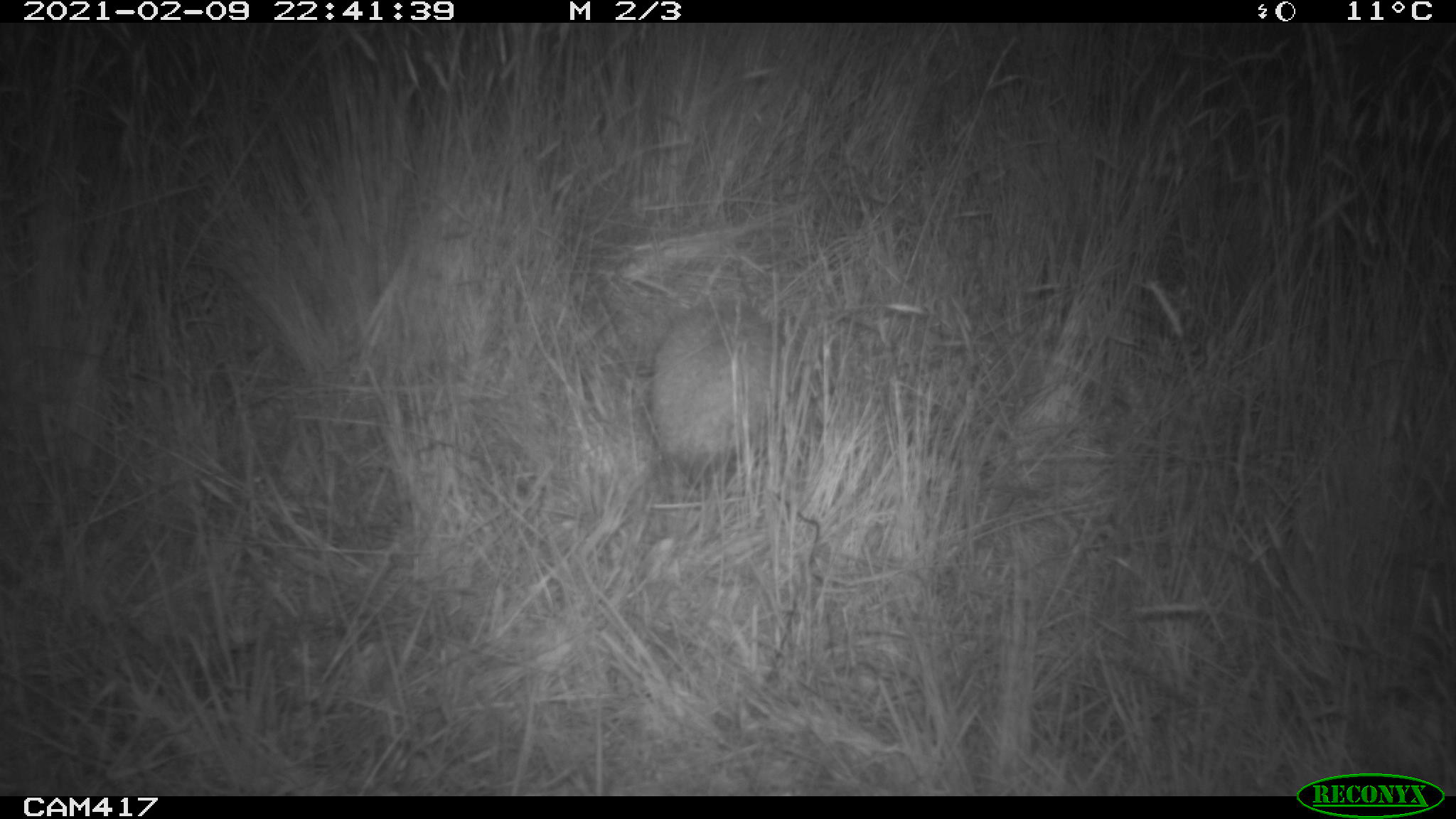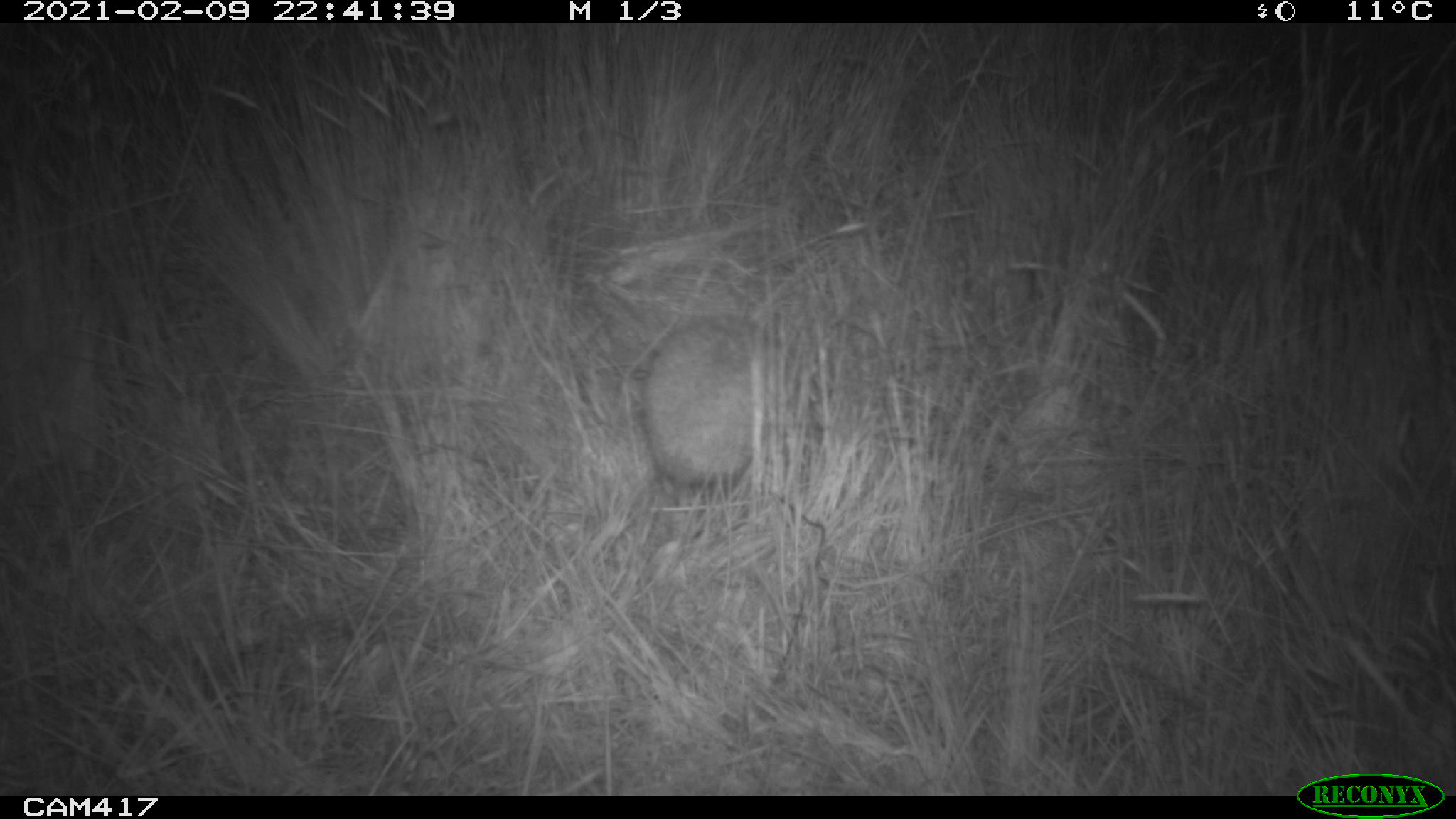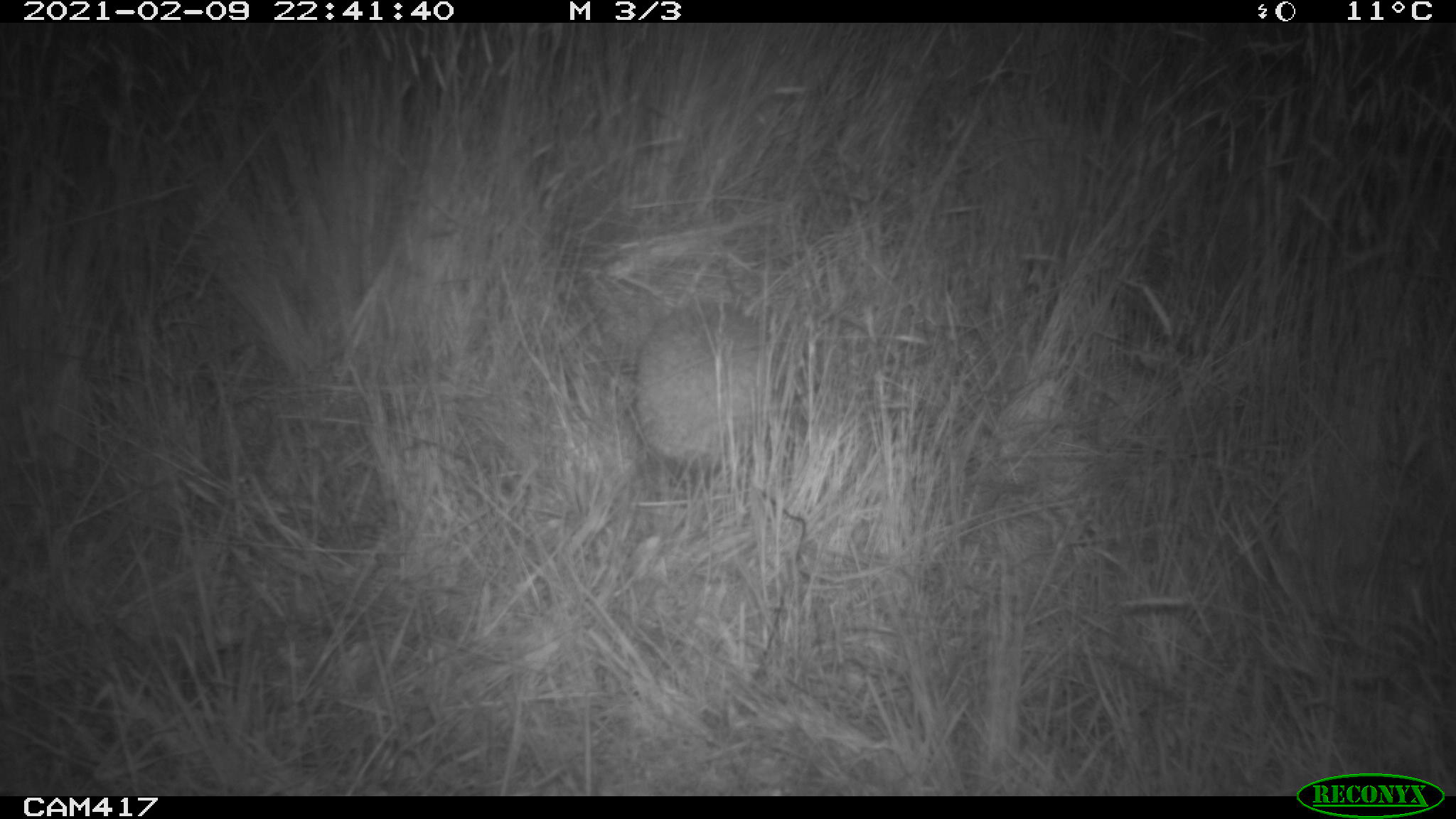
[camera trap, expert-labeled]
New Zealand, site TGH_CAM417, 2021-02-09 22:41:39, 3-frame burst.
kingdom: Animalia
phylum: Chordata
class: Mammalia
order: Eulipotyphla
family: Erinaceidae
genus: Erinaceus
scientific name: Erinaceus europaeus europaeus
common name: european hedgehog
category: hedgehog